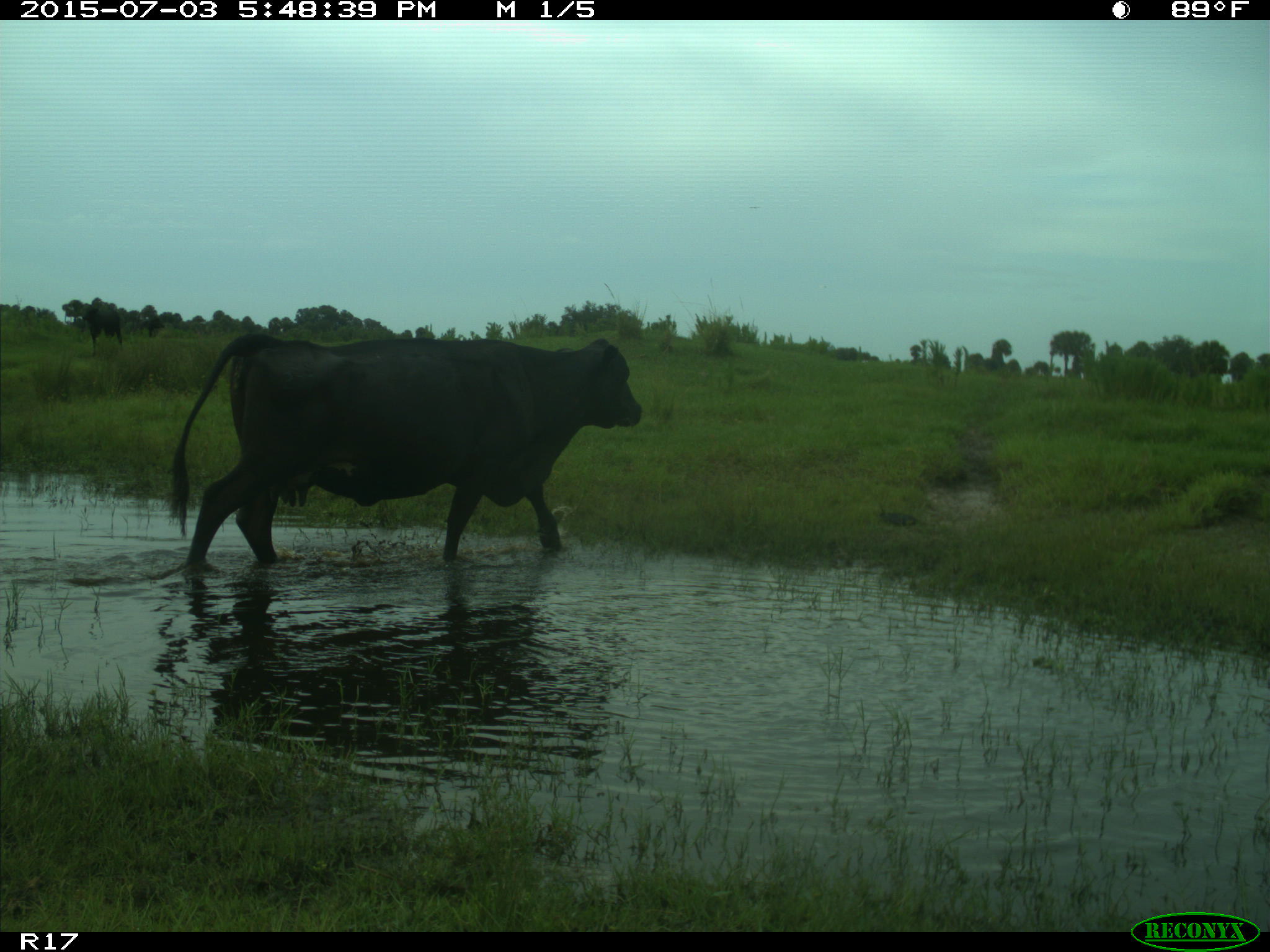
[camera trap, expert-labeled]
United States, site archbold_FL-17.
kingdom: Animalia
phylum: Chordata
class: Mammalia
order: Artiodactyla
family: Bovidae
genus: Bos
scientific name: Bos taurus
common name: domestic cow